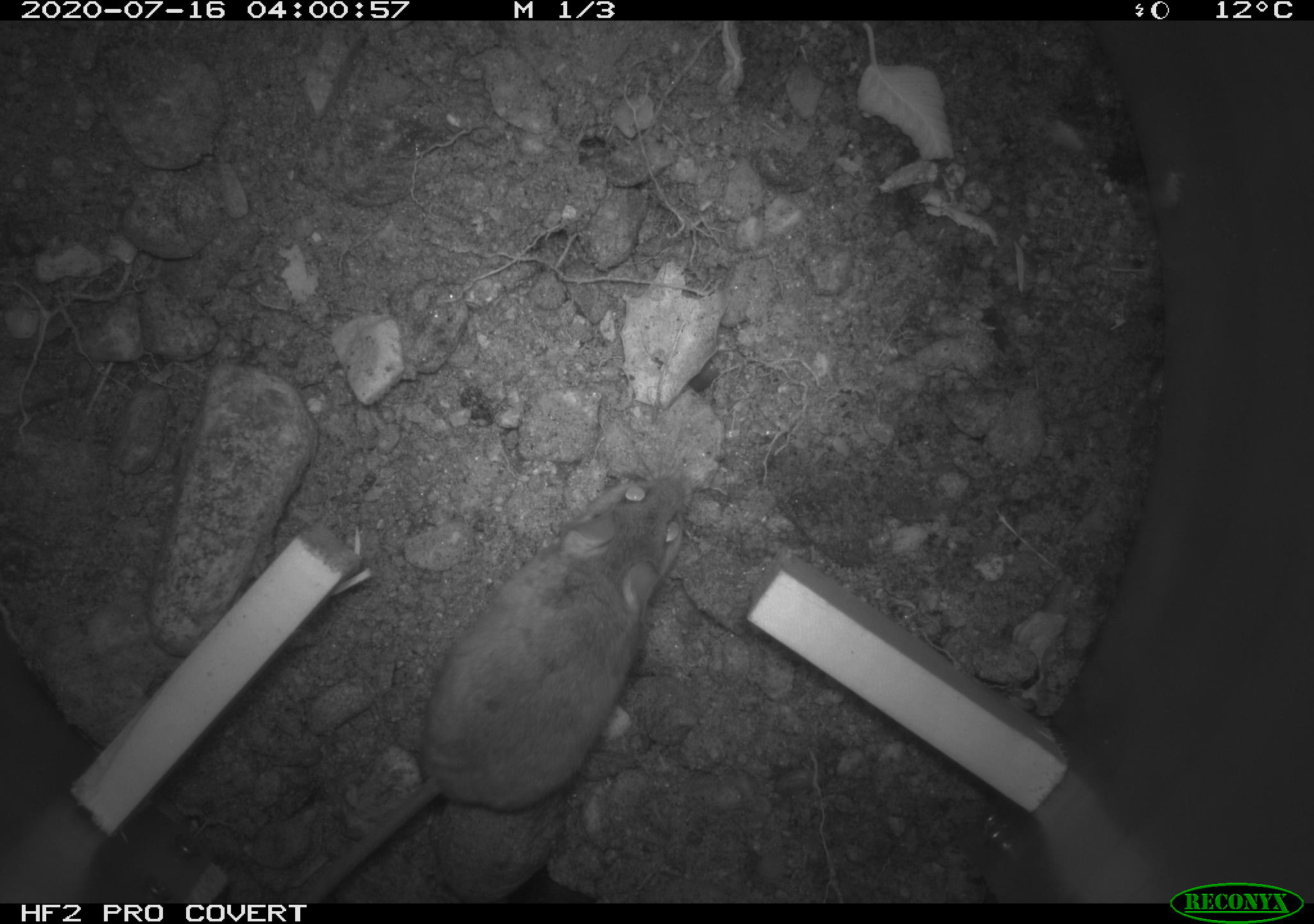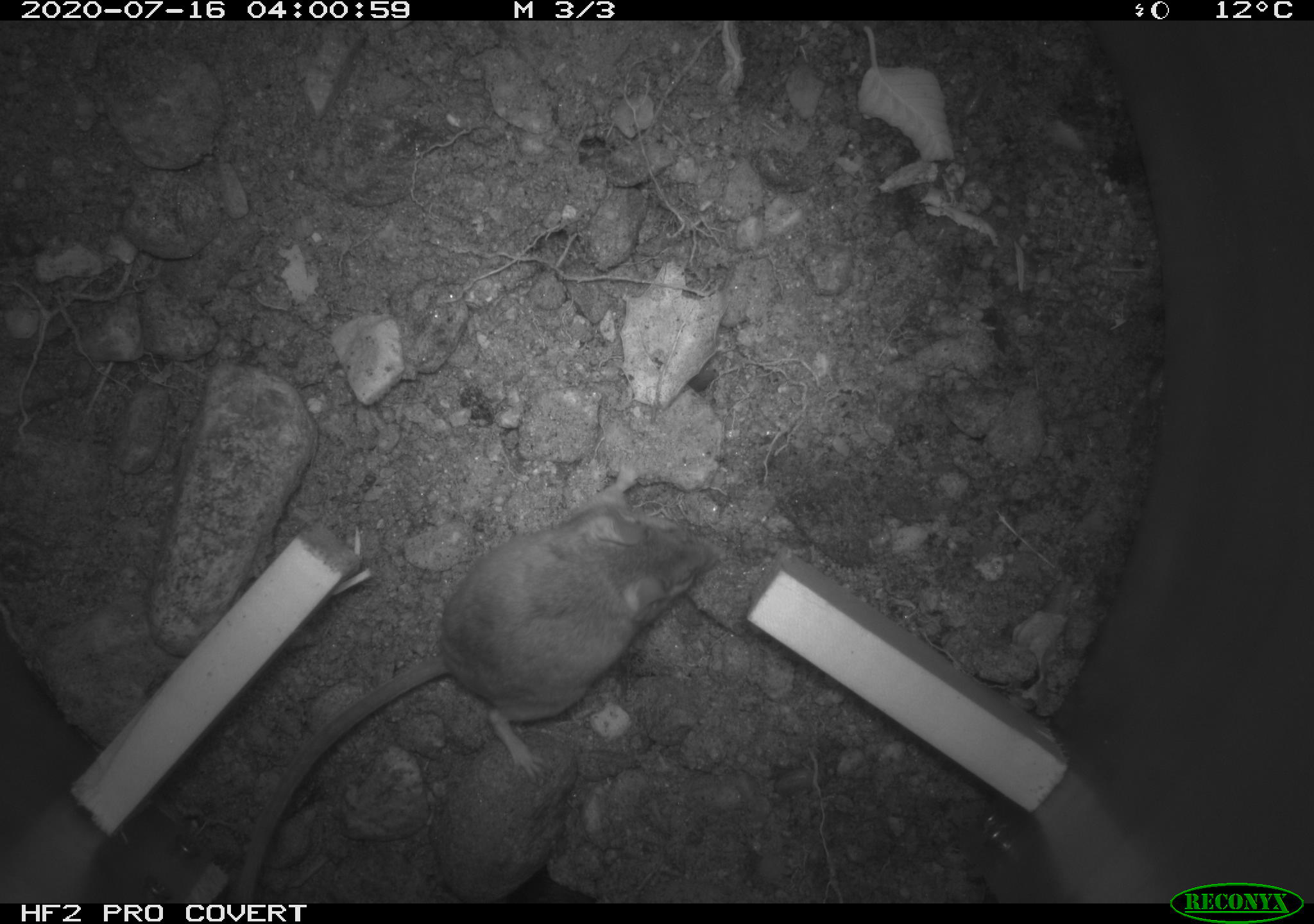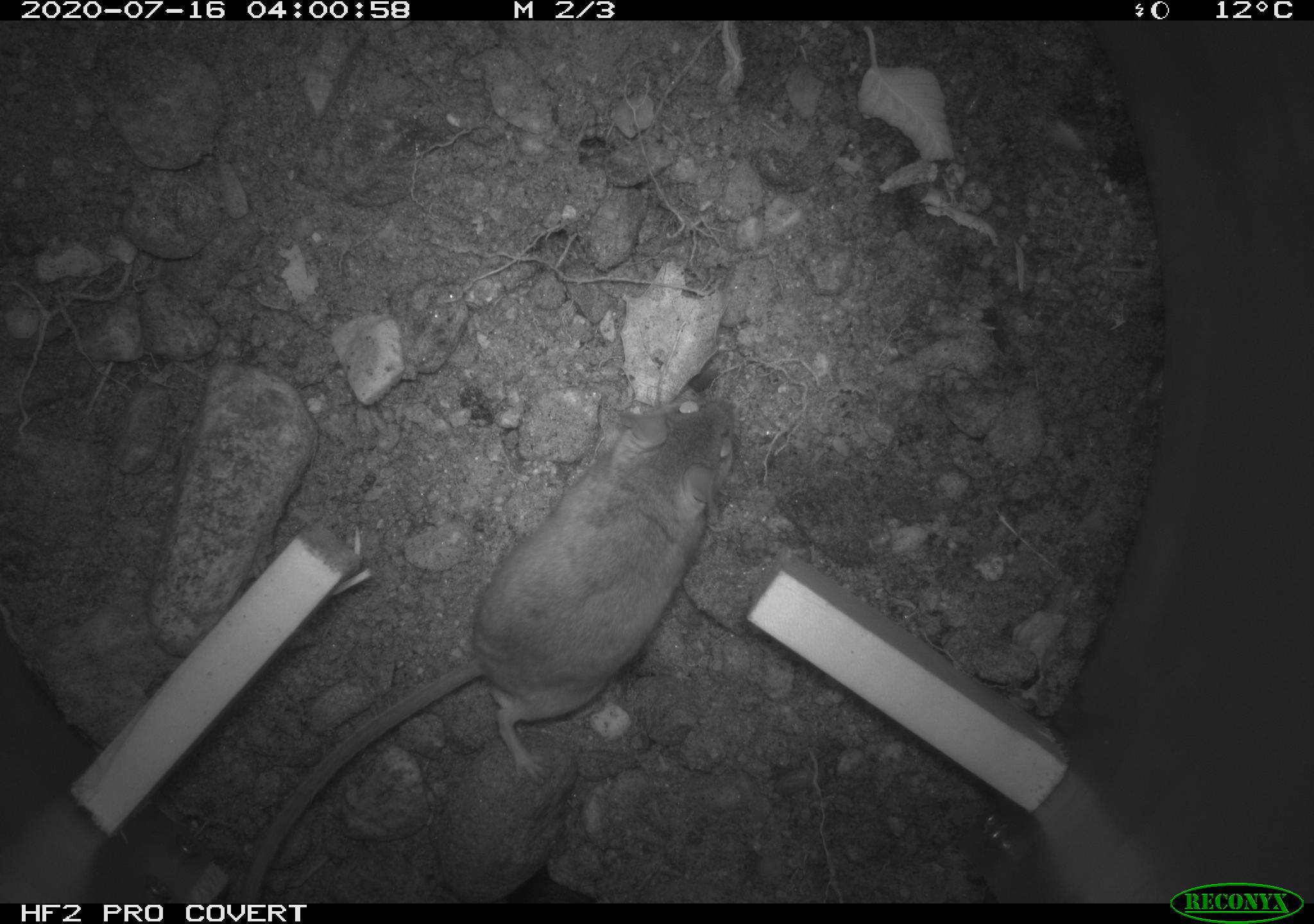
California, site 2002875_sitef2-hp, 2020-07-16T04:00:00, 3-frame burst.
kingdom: Animalia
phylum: Chordata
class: Mammalia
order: Rodentia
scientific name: Rodentia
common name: rodent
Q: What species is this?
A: Rodent (Rodentia).